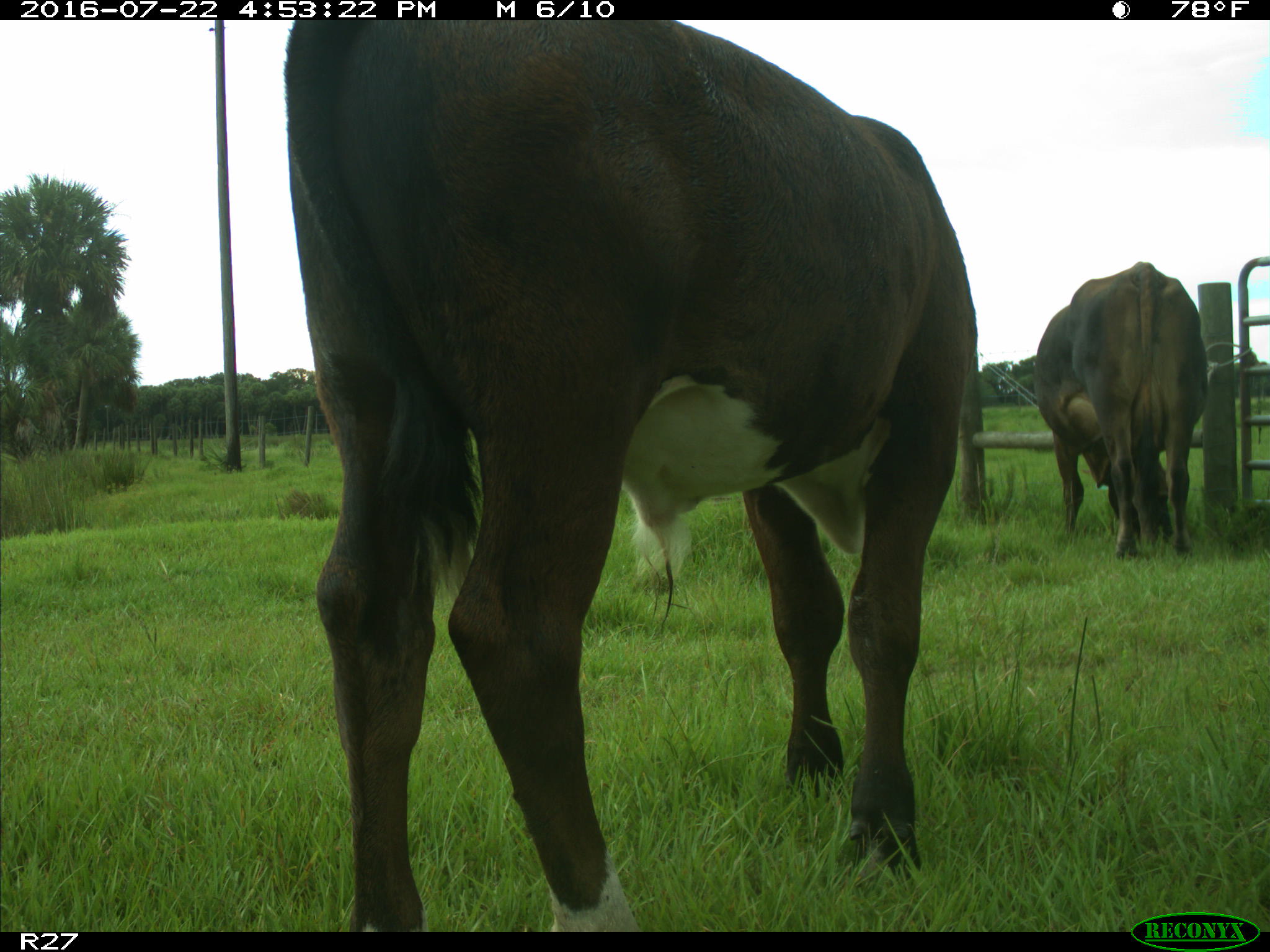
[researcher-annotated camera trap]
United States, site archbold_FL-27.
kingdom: Animalia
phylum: Chordata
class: Mammalia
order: Artiodactyla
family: Bovidae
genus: Bos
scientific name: Bos taurus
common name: domestic cow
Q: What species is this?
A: Bos taurus (domestic cow).